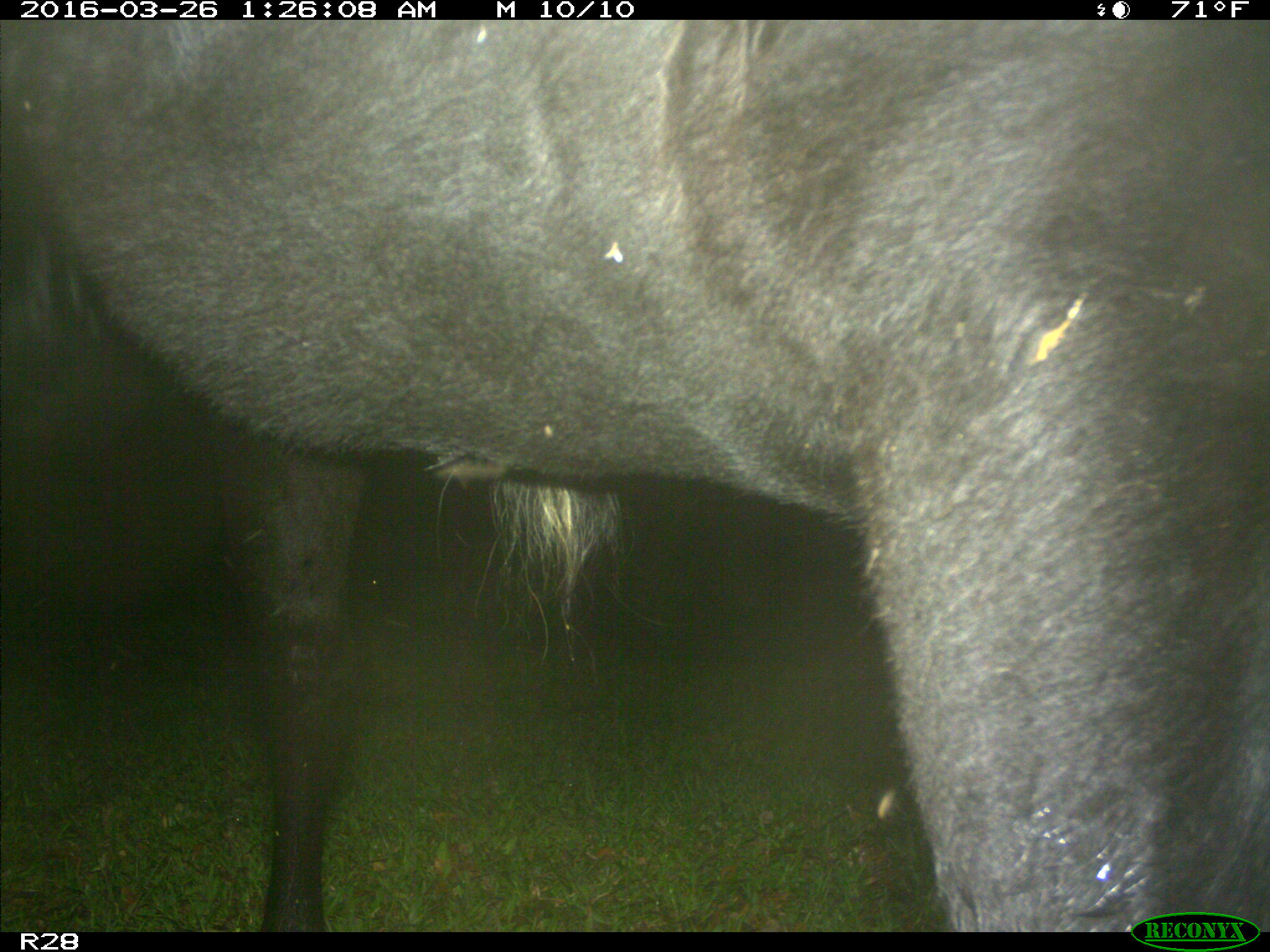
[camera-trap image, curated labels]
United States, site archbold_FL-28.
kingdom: Animalia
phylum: Chordata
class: Mammalia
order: Artiodactyla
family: Bovidae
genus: Bos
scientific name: Bos taurus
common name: domestic cow